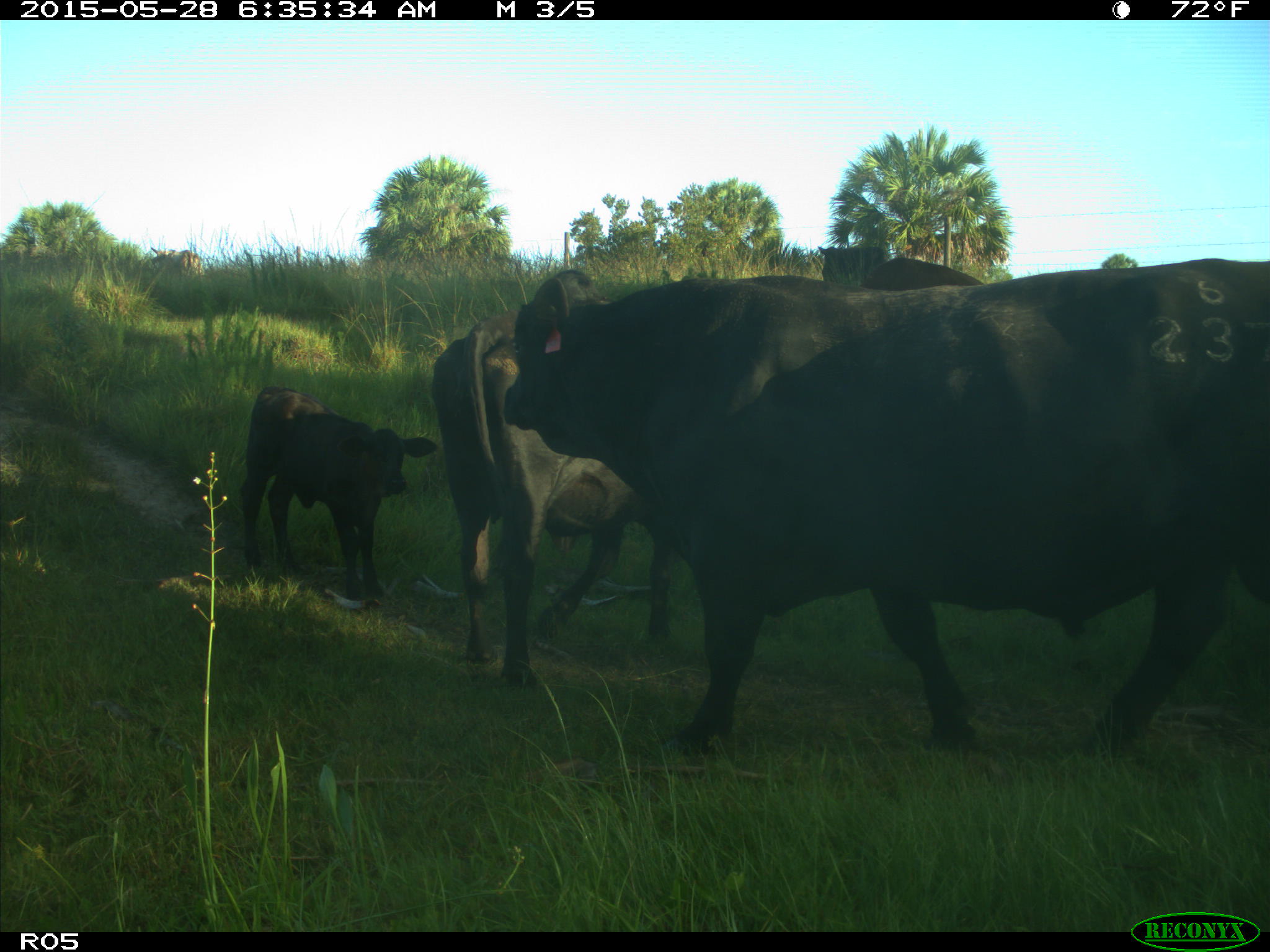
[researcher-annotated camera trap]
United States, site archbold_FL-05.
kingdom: Animalia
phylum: Chordata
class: Mammalia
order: Artiodactyla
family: Bovidae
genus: Bos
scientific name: Bos taurus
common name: domestic cow